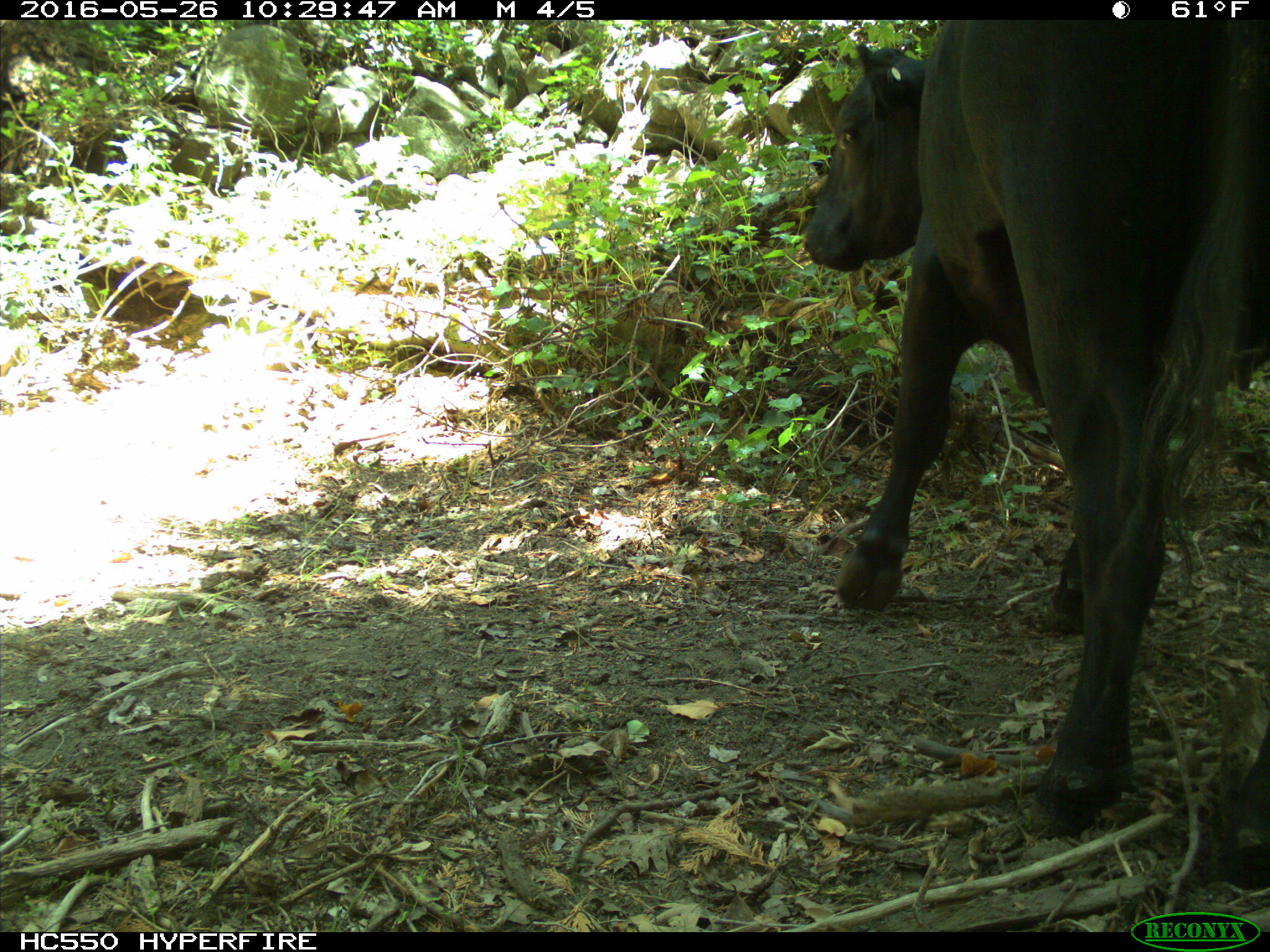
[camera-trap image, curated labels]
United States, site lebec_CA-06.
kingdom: Animalia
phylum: Chordata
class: Mammalia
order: Artiodactyla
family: Bovidae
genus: Bos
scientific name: Bos taurus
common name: domestic cow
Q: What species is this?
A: Bos taurus (domestic cow).